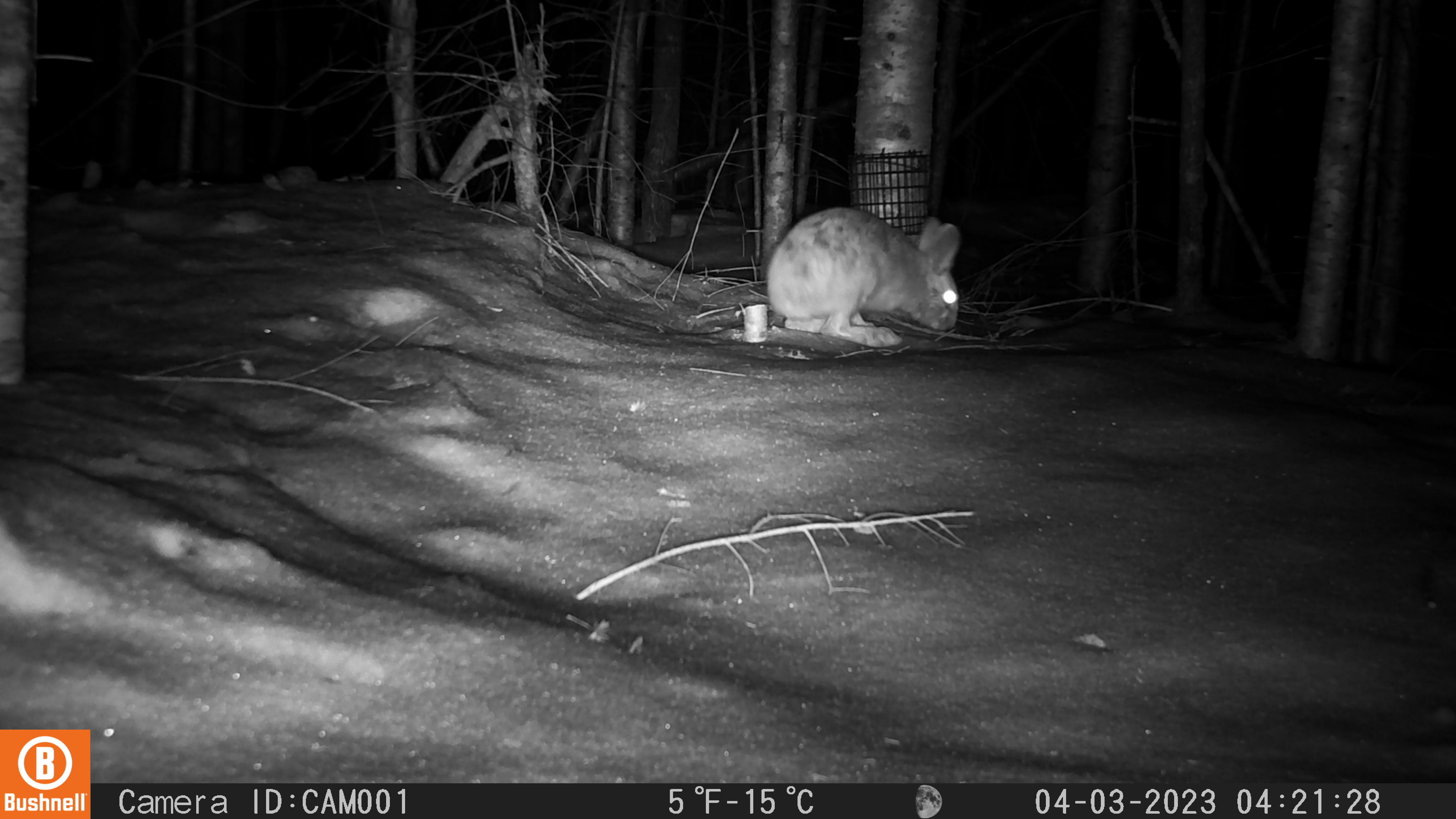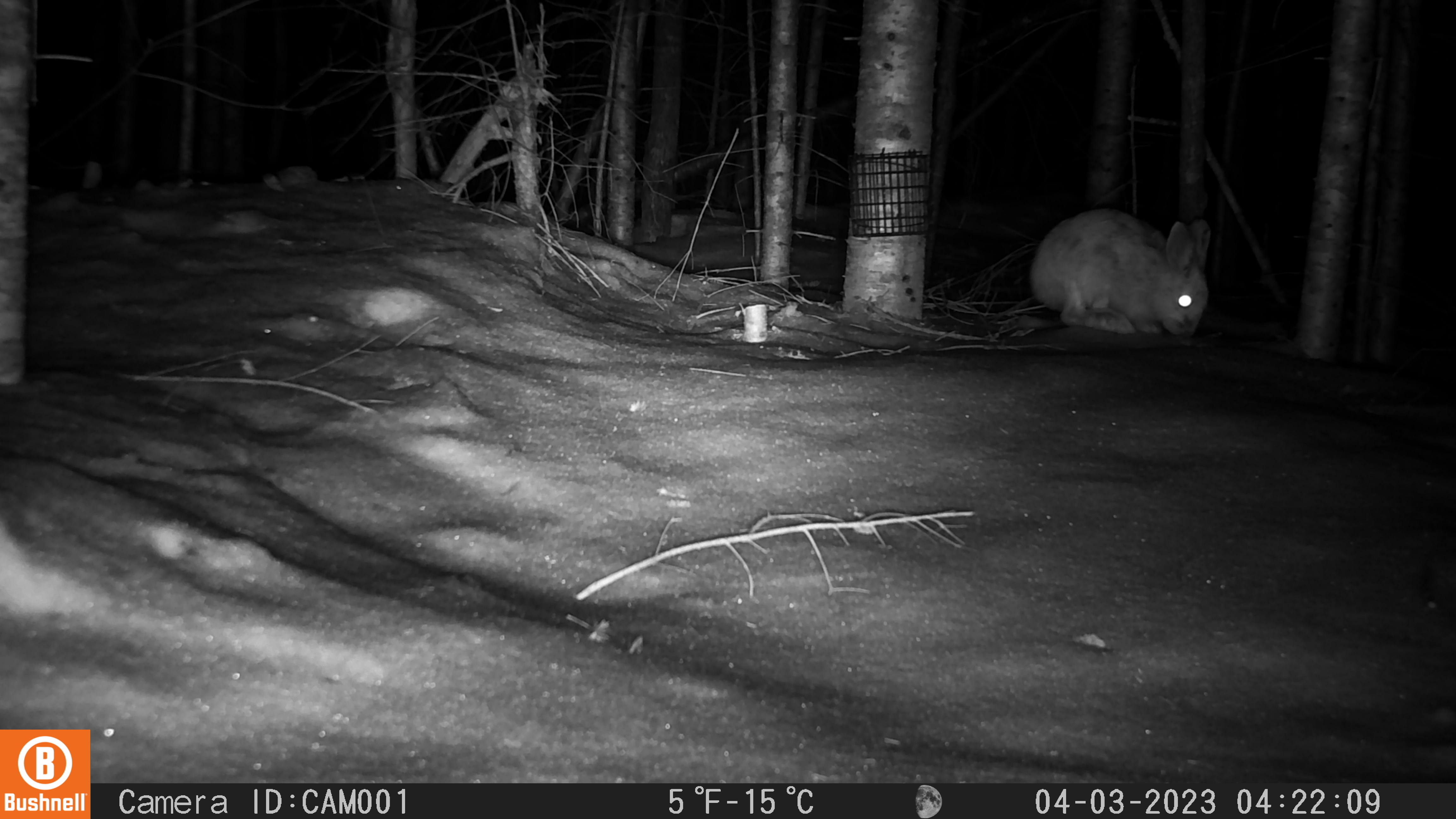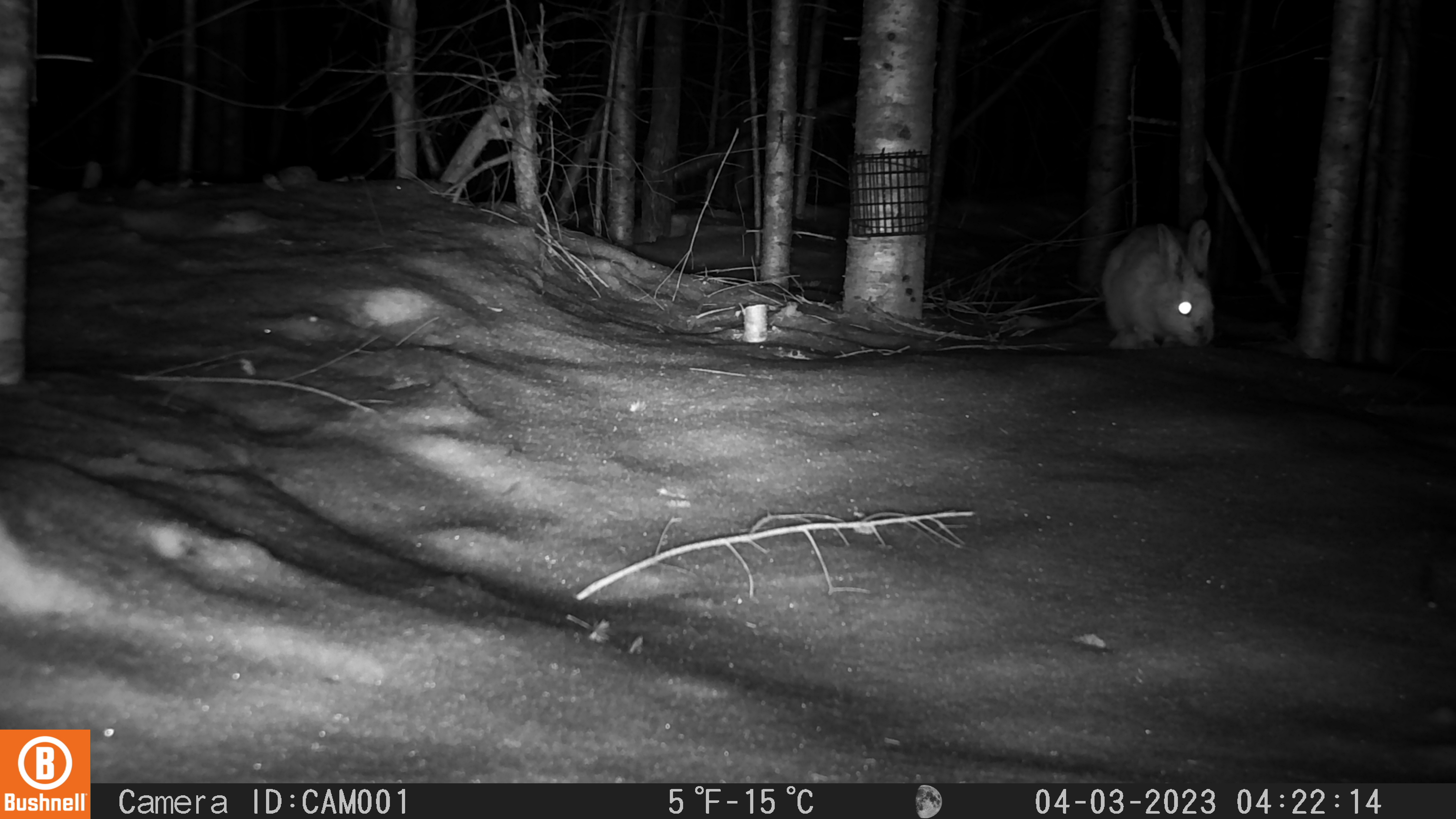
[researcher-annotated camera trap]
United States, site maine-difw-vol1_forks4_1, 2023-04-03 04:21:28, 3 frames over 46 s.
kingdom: Animalia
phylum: Chordata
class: Mammalia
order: Lagomorpha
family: Leporidae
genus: Lepus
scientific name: Lepus americanus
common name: snowshoe hare